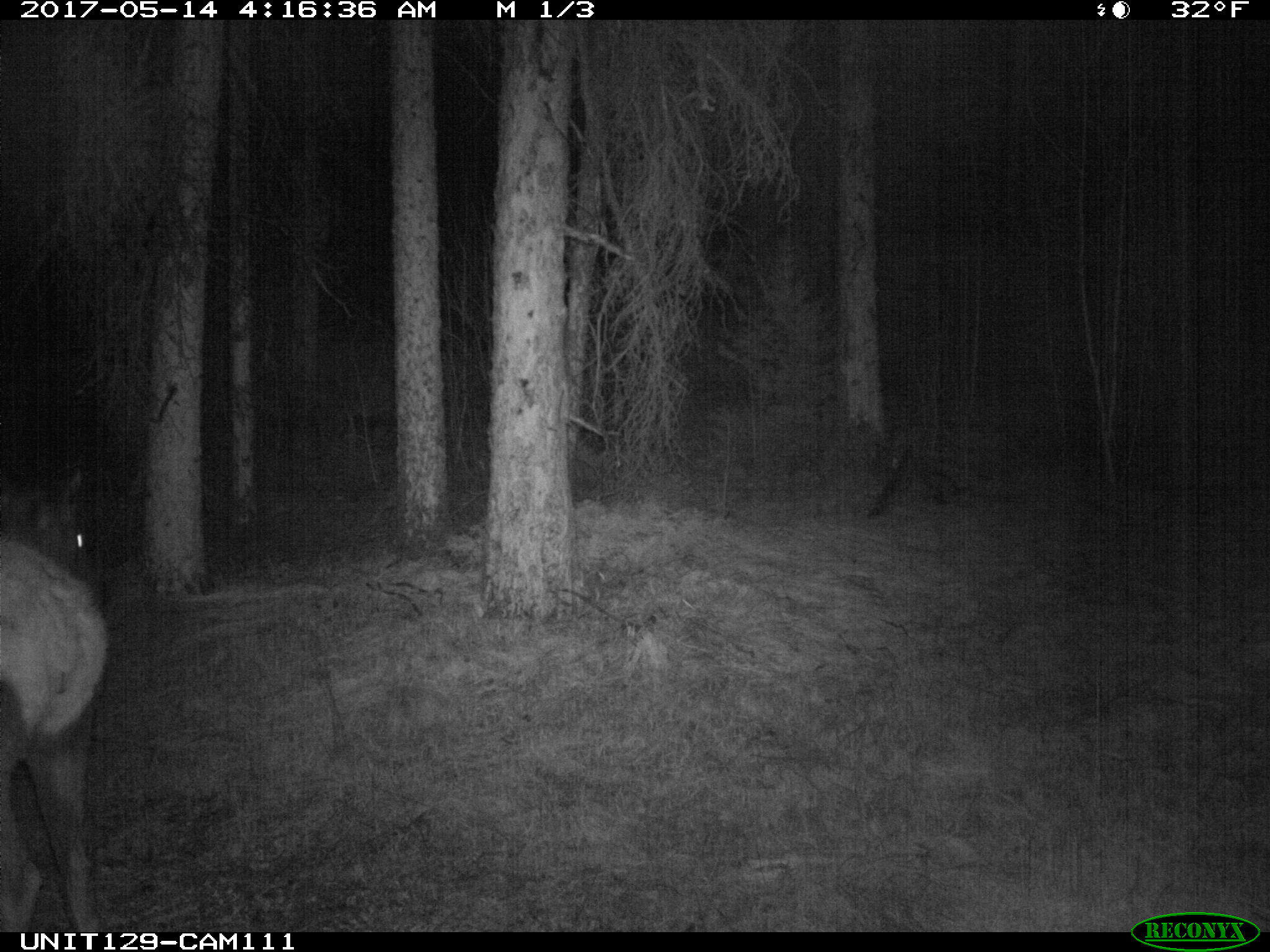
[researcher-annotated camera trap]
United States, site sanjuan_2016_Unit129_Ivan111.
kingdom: Animalia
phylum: Chordata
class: Mammalia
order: Artiodactyla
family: Cervidae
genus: Cervus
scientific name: Cervus elaphus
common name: red deer